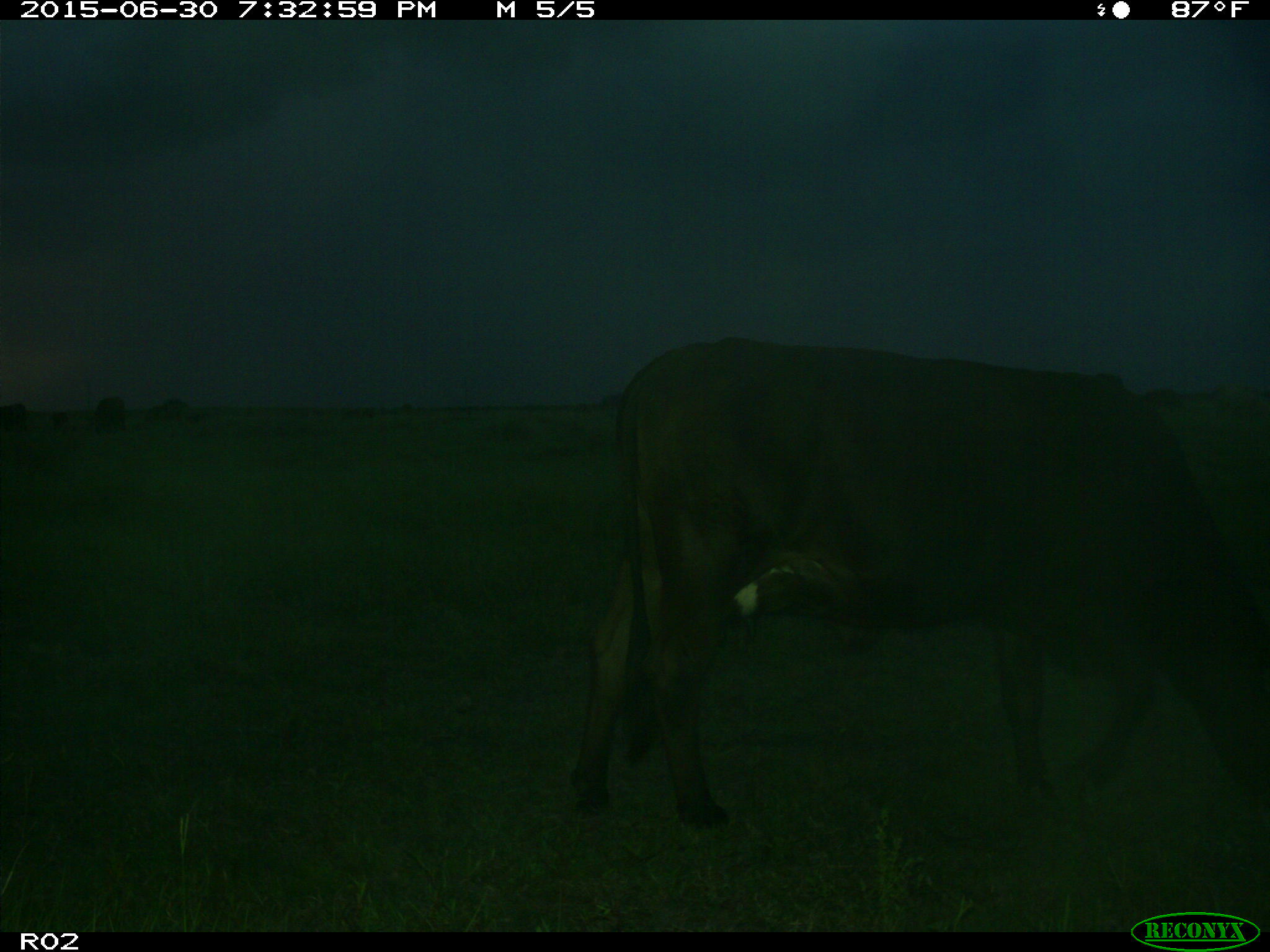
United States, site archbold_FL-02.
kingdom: Animalia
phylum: Chordata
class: Mammalia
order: Artiodactyla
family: Bovidae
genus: Bos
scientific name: Bos taurus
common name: domestic cow